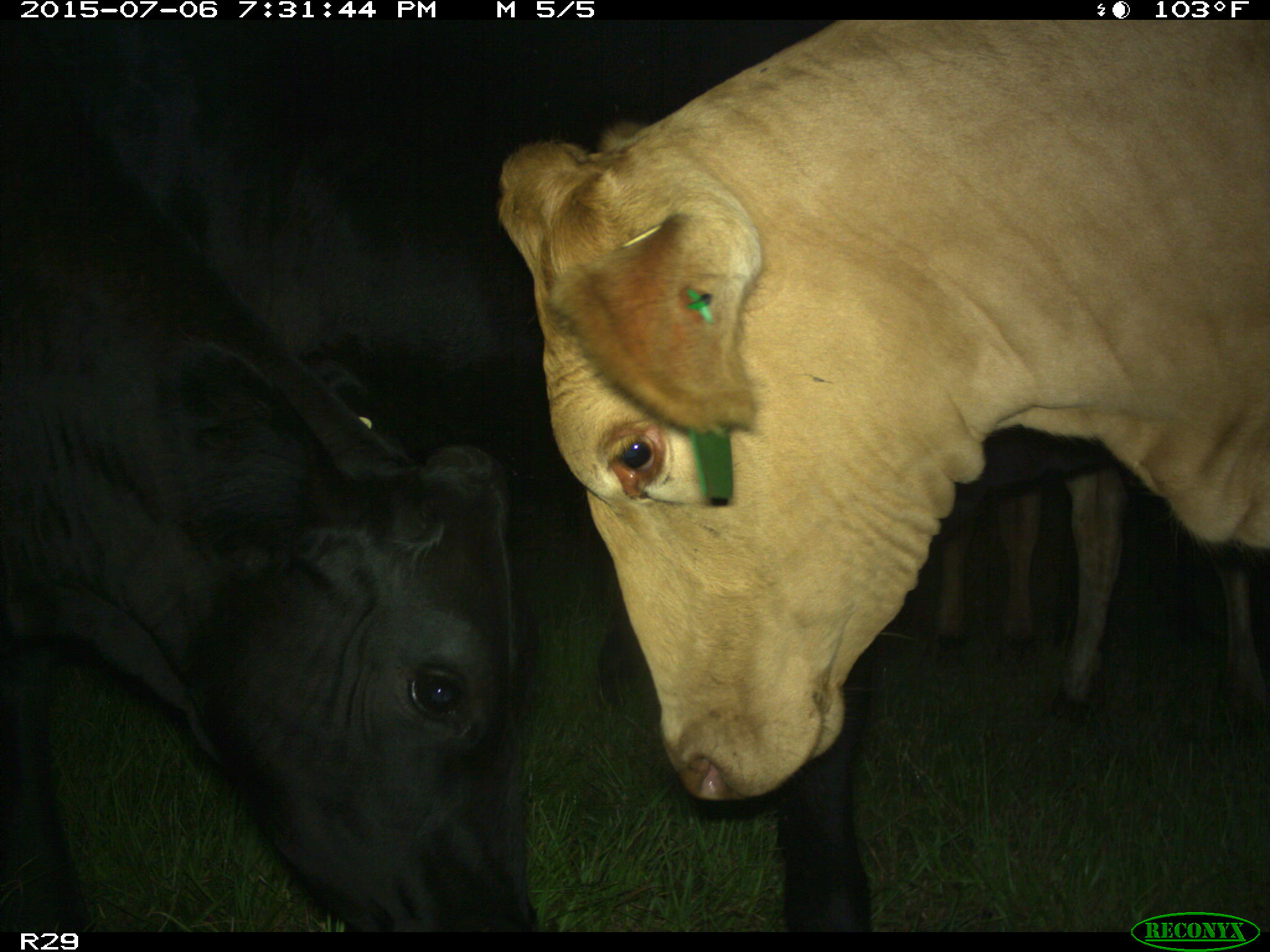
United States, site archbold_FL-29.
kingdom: Animalia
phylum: Chordata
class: Mammalia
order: Artiodactyla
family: Bovidae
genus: Bos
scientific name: Bos taurus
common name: domestic cow